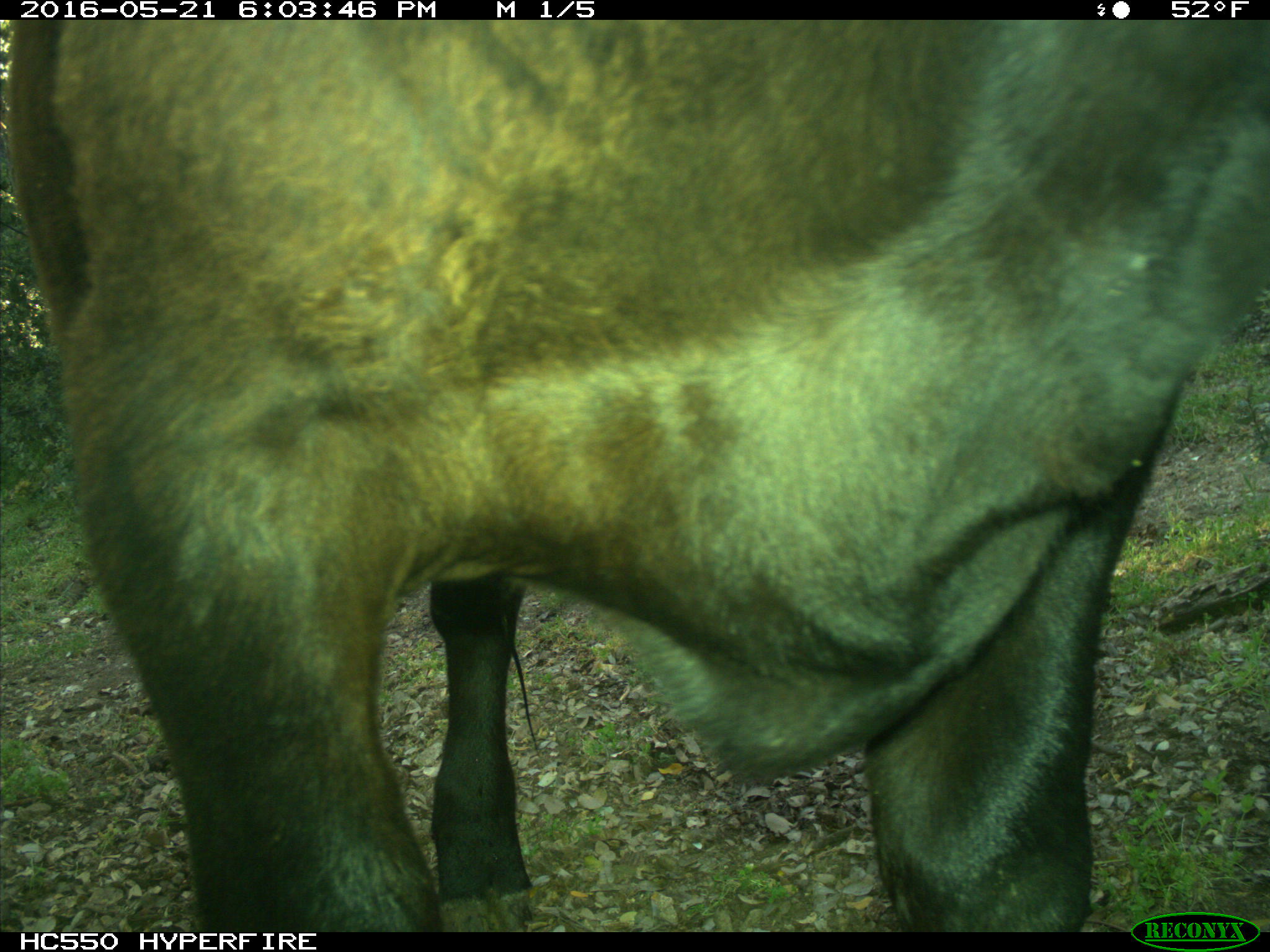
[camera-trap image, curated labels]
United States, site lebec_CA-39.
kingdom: Animalia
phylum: Chordata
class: Mammalia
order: Artiodactyla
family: Bovidae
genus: Bos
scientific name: Bos taurus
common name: domestic cow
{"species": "Bos taurus (domestic cow)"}